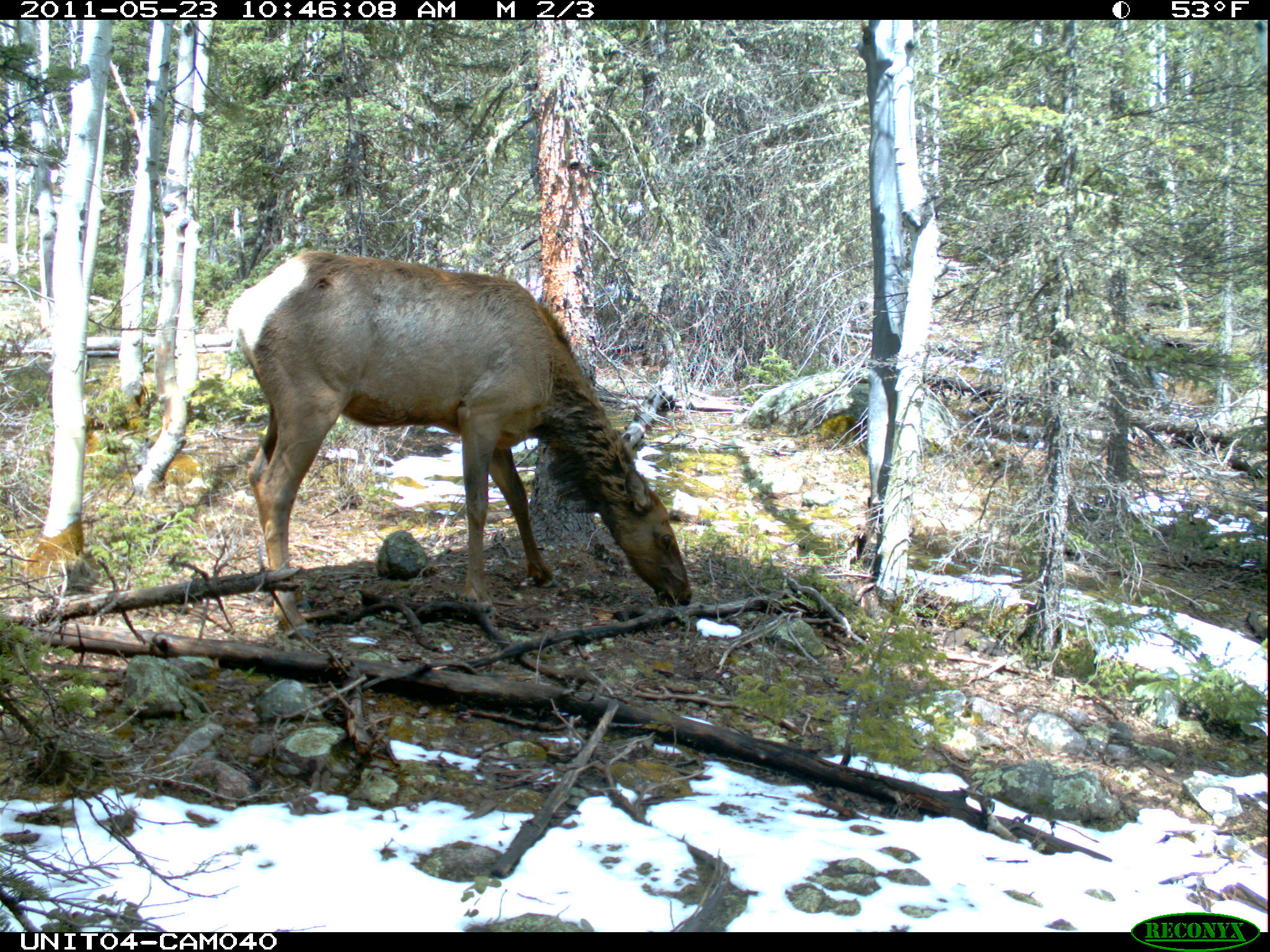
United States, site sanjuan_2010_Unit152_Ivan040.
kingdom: Animalia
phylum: Chordata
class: Mammalia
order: Artiodactyla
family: Cervidae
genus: Cervus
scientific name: Cervus elaphus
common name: red deer